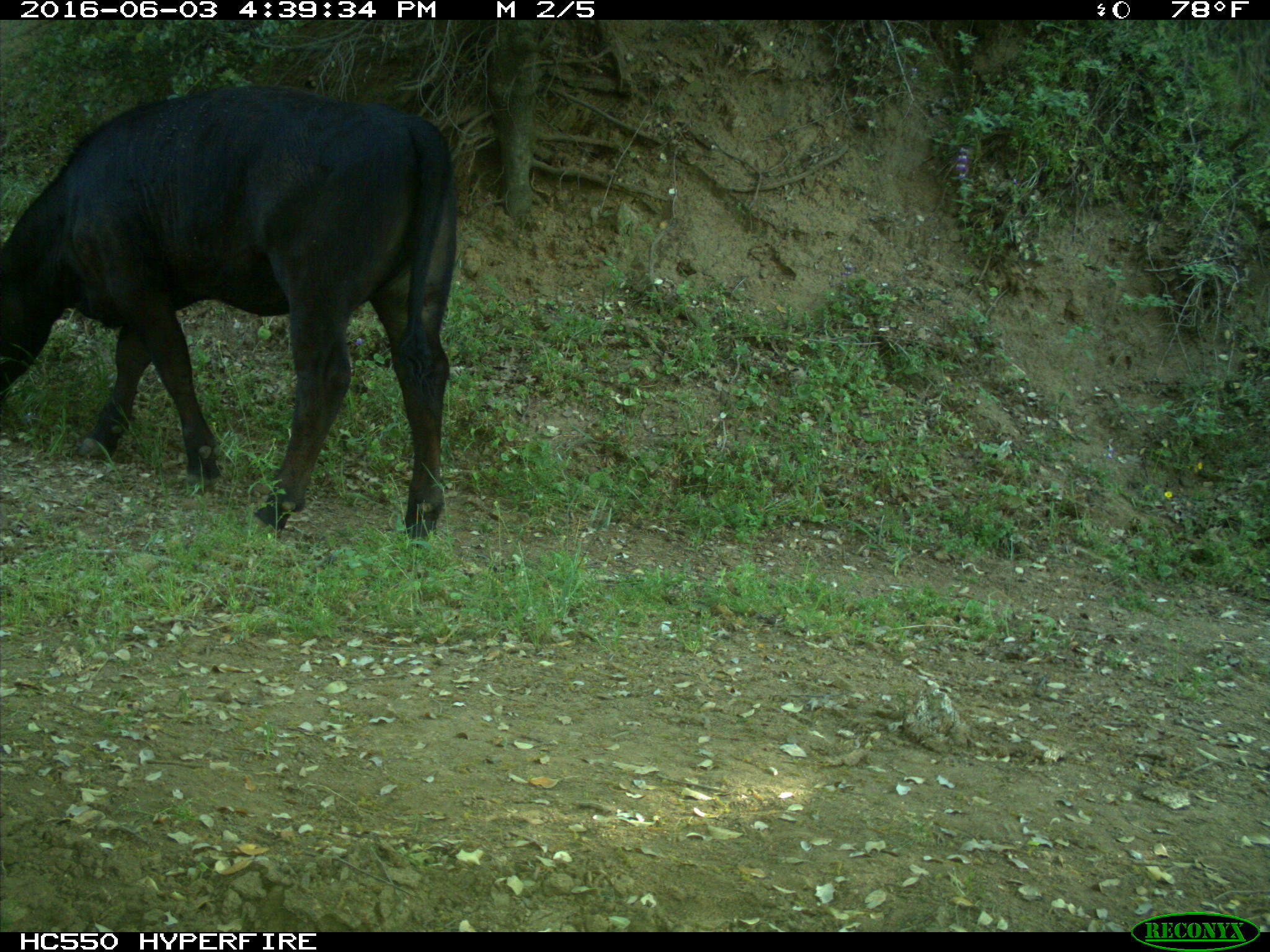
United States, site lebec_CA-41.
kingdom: Animalia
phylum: Chordata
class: Mammalia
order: Artiodactyla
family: Bovidae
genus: Bos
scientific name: Bos taurus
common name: domestic cow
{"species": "Bos taurus (domestic cow)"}